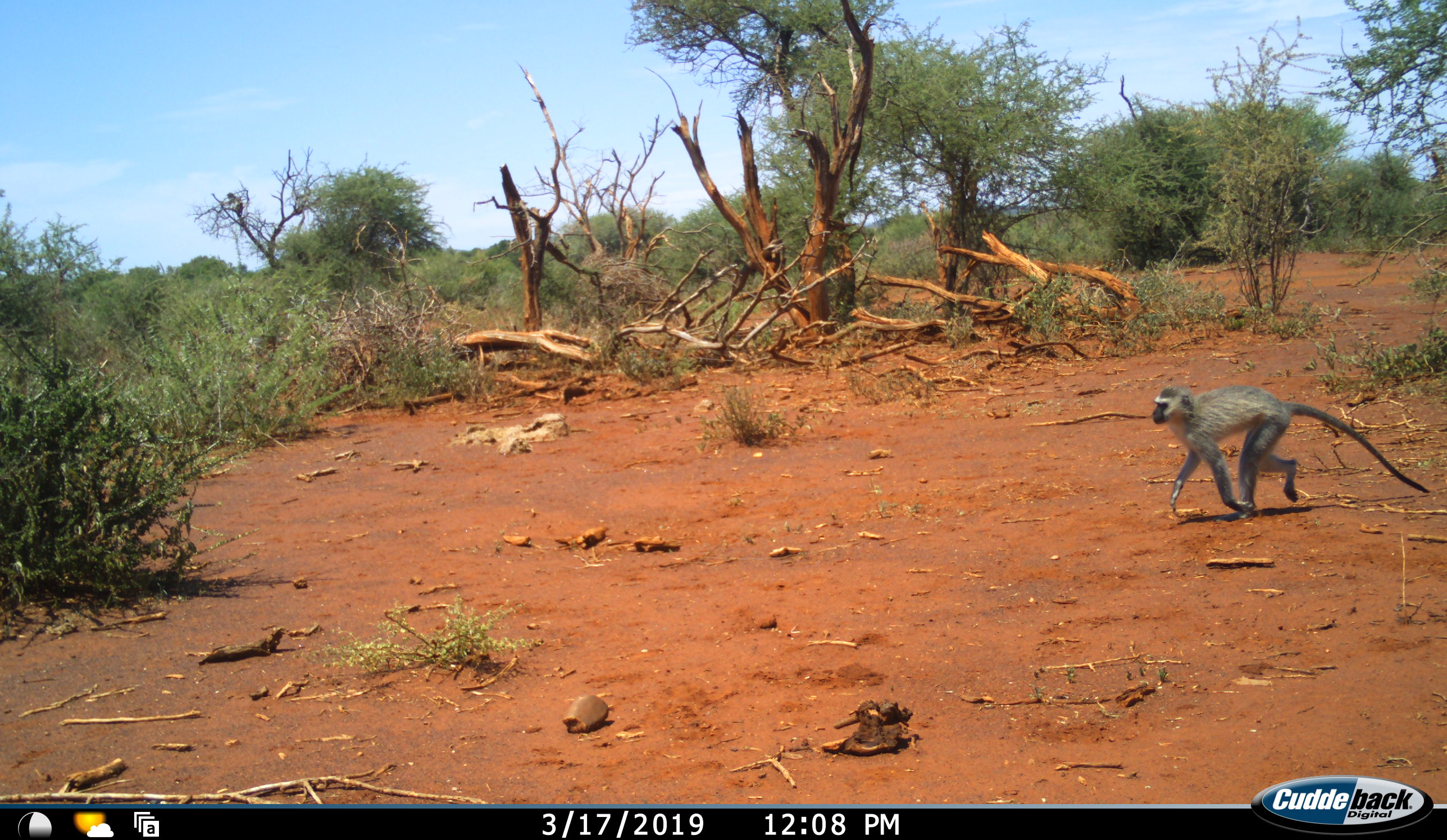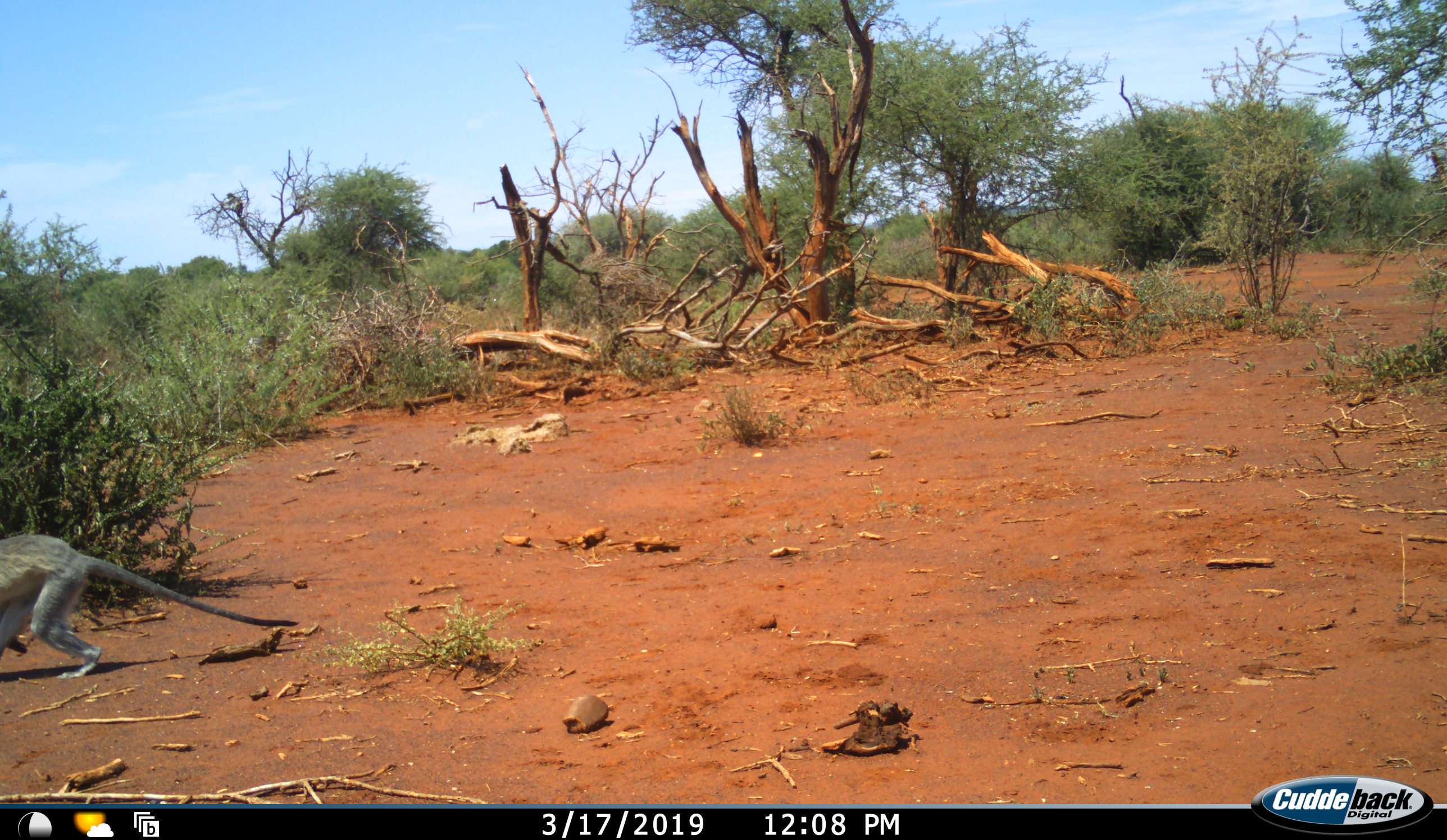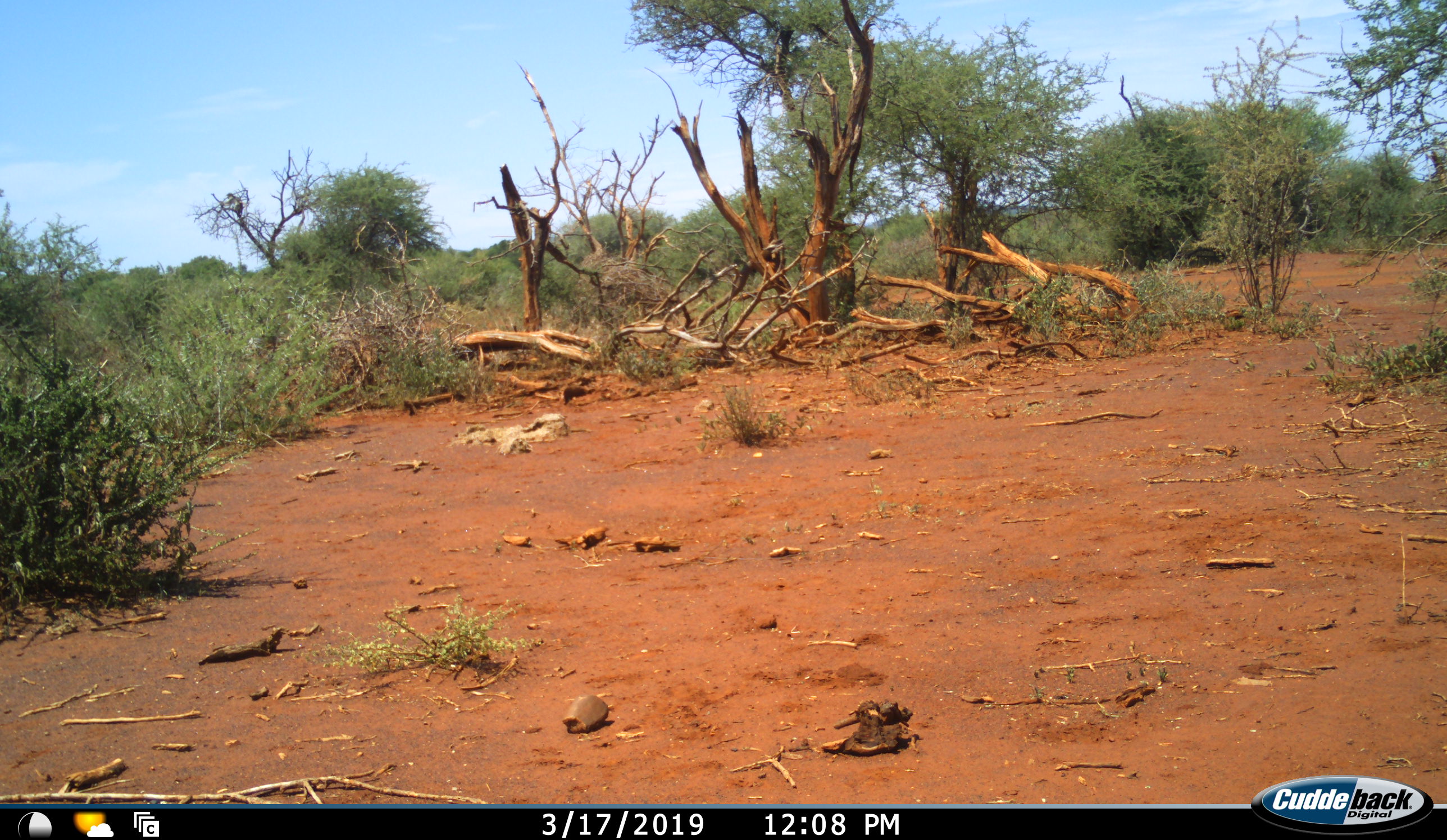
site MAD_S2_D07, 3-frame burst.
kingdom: Animalia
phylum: Chordata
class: Mammalia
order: Primates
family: Cercopithecidae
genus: Chlorocebus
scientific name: Chlorocebus pygerythrus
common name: vervet monkey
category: monkeyvervet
Monkeyvervet (vervet monkey) (Chlorocebus pygerythrus), count 1. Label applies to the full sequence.